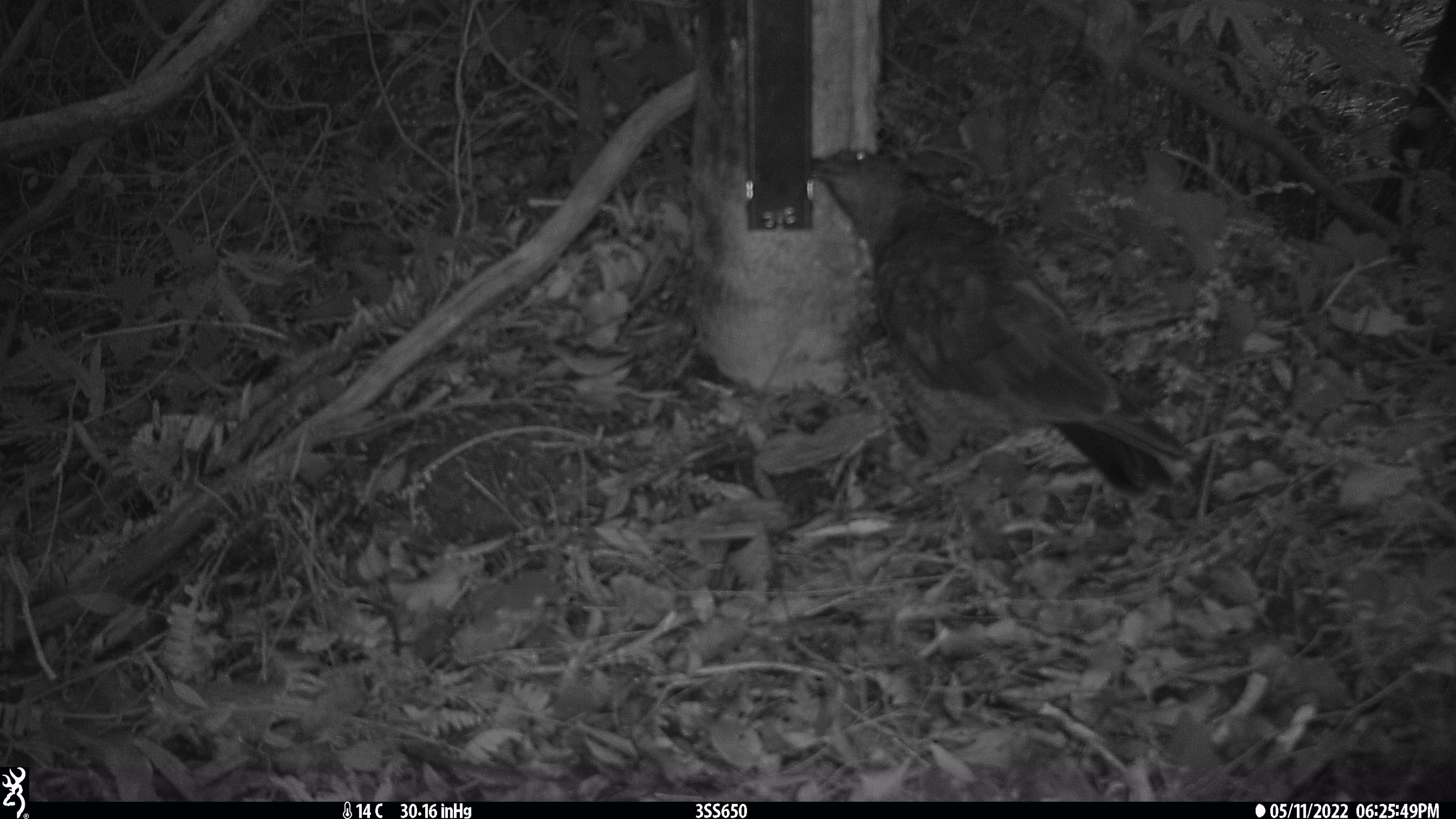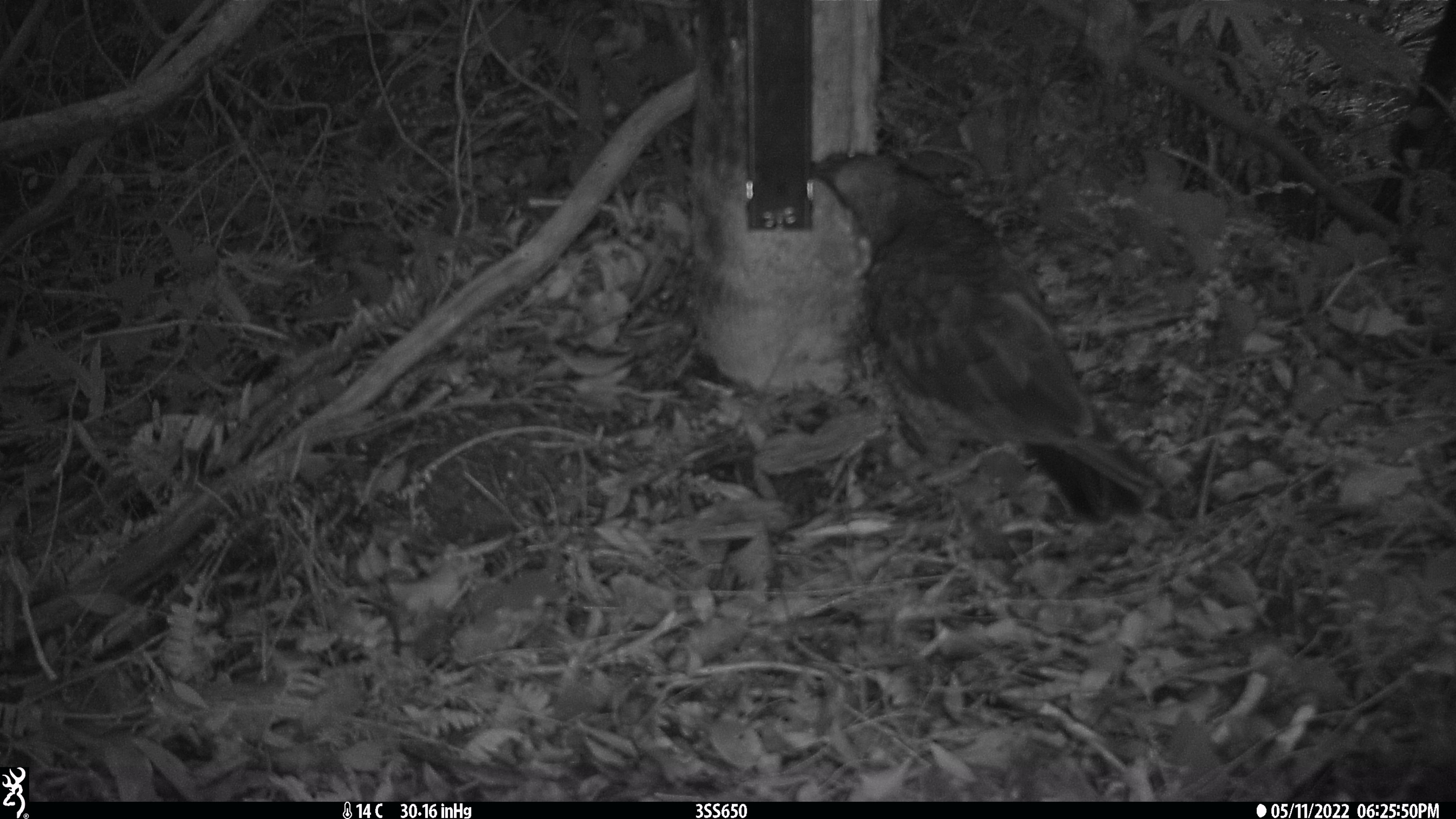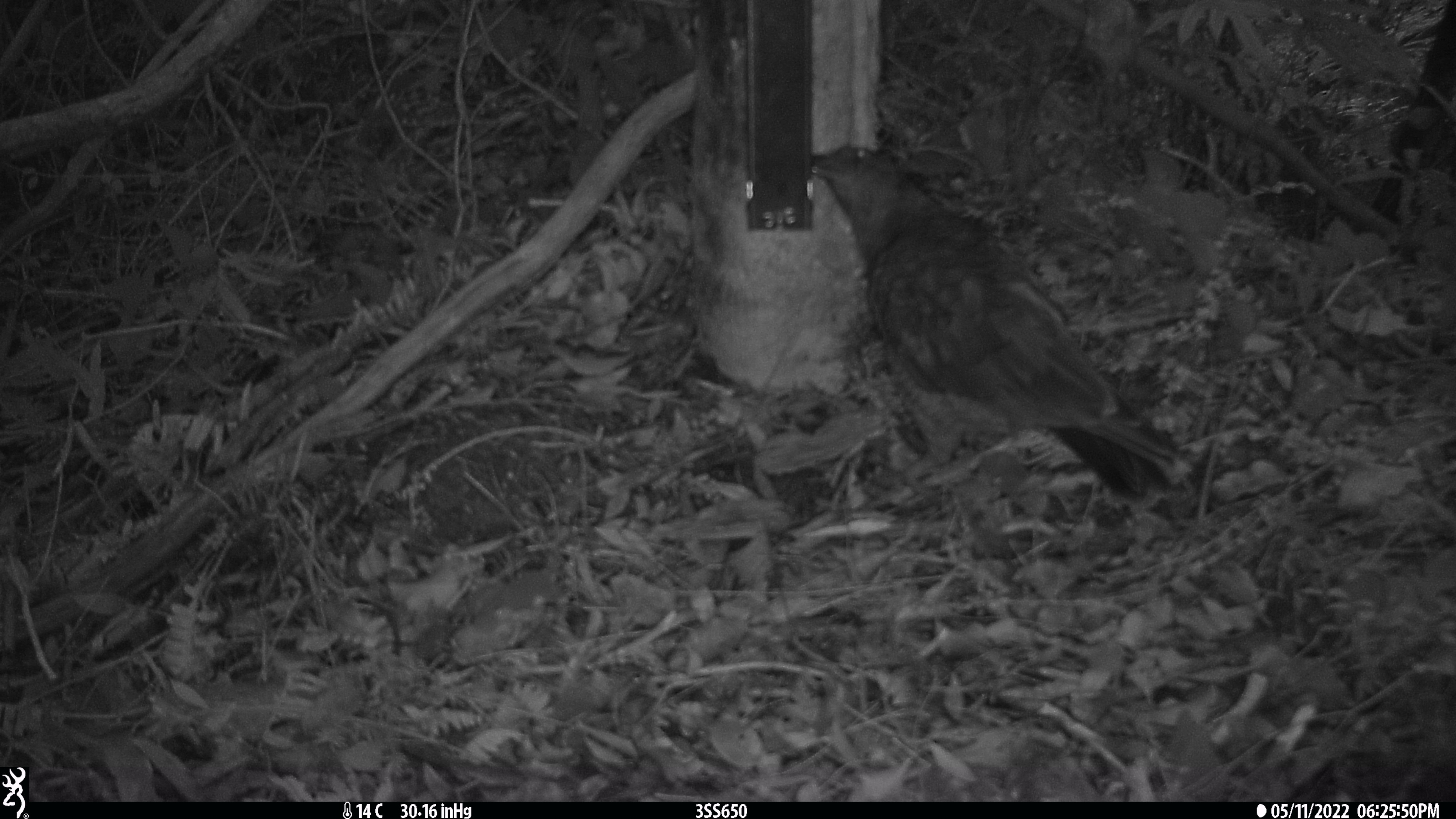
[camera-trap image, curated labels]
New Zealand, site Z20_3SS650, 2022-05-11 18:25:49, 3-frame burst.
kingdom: Animalia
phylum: Chordata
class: Aves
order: Psittaciformes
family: Strigopidae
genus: Nestor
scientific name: Nestor notabilis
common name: kea